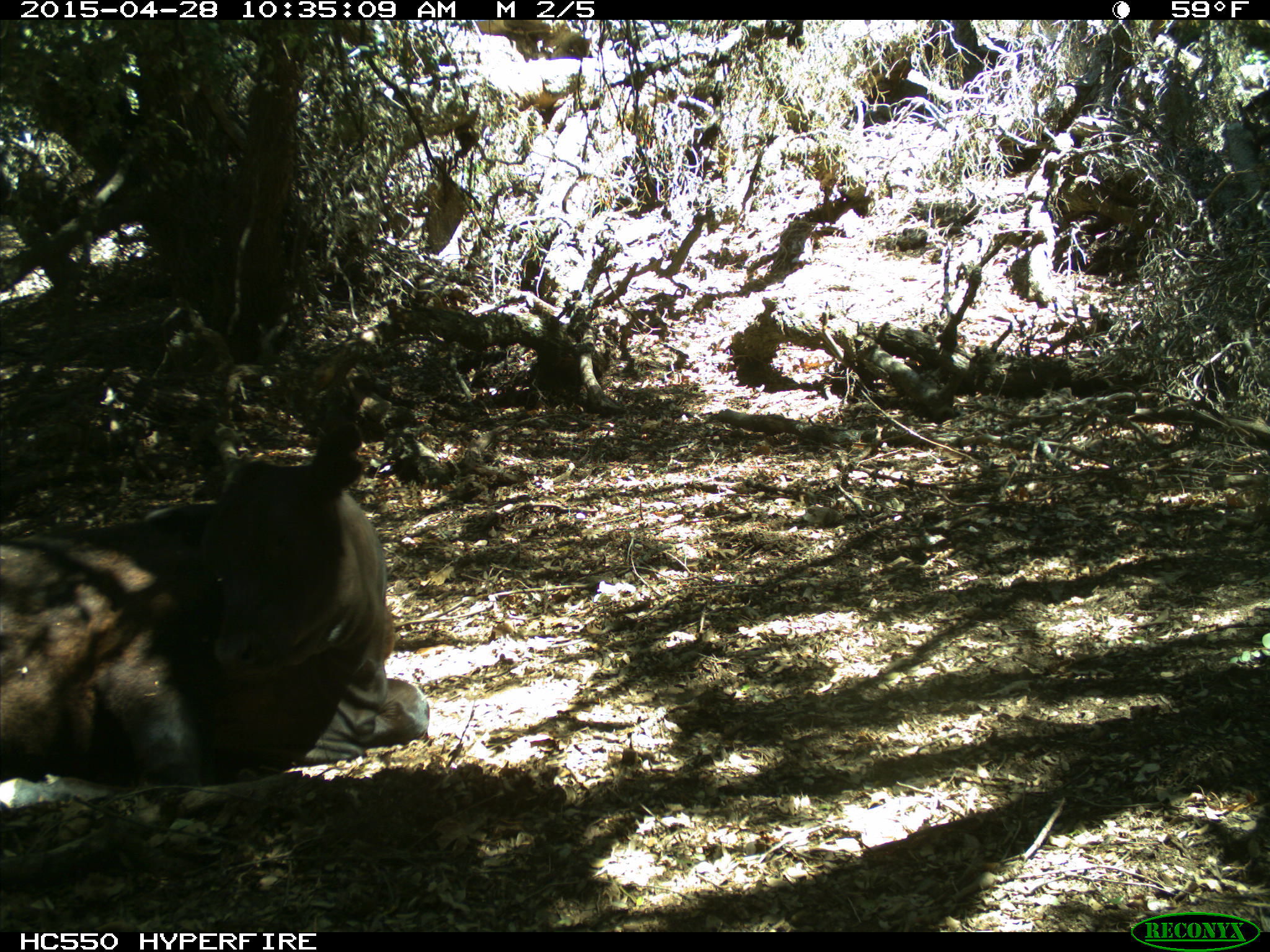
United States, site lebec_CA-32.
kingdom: Animalia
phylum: Chordata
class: Mammalia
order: Artiodactyla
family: Bovidae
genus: Bos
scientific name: Bos taurus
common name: domestic cow